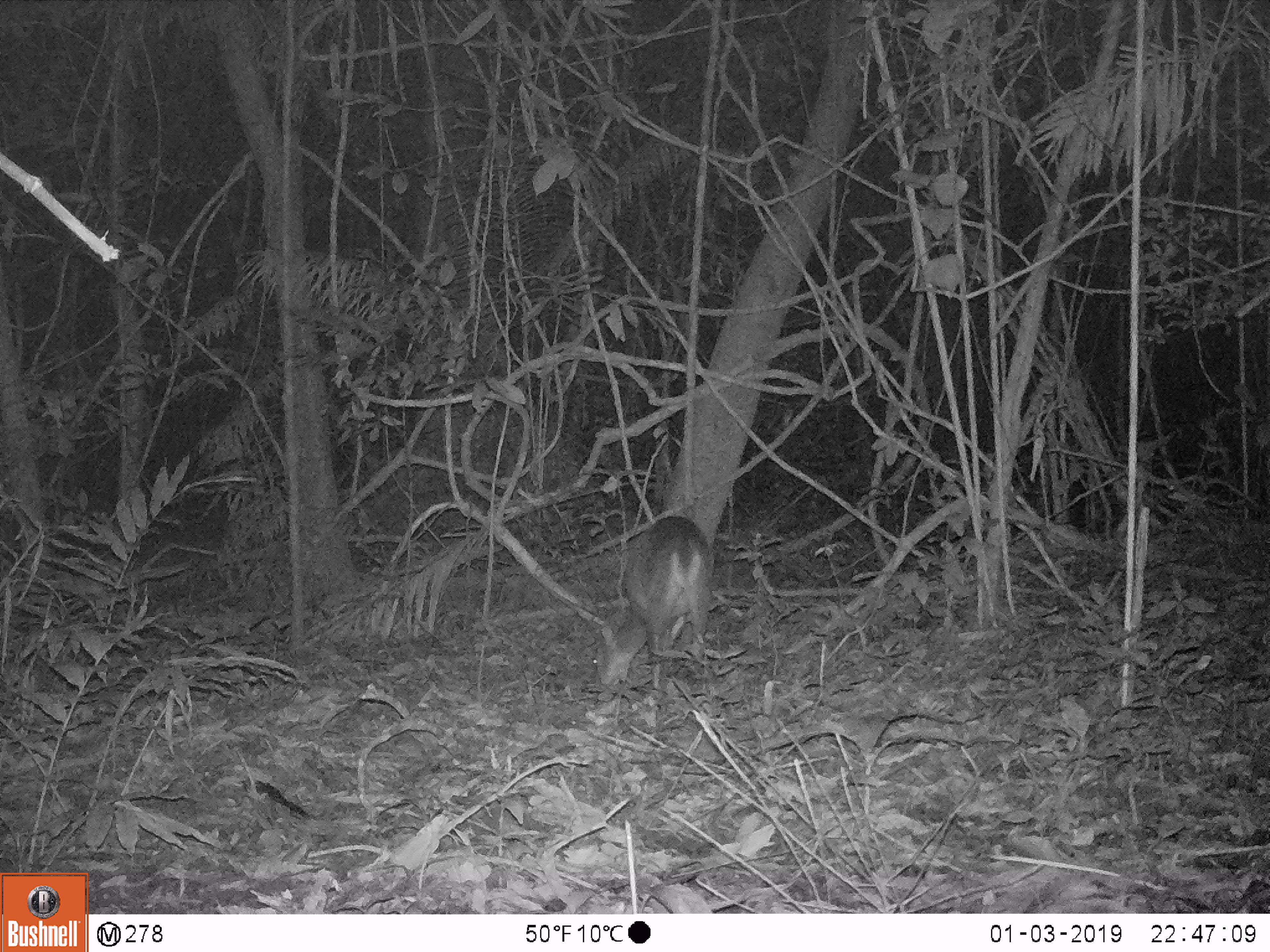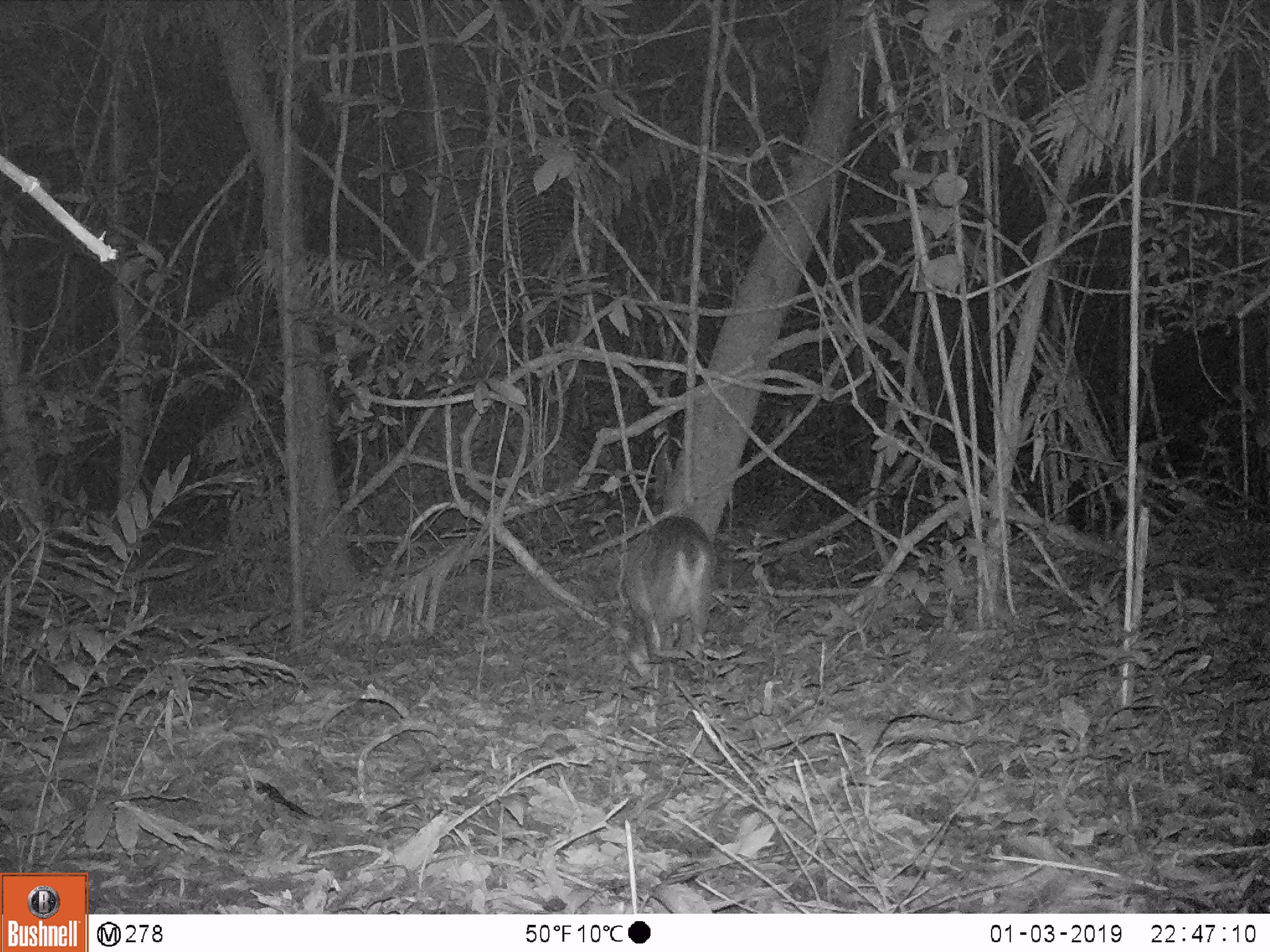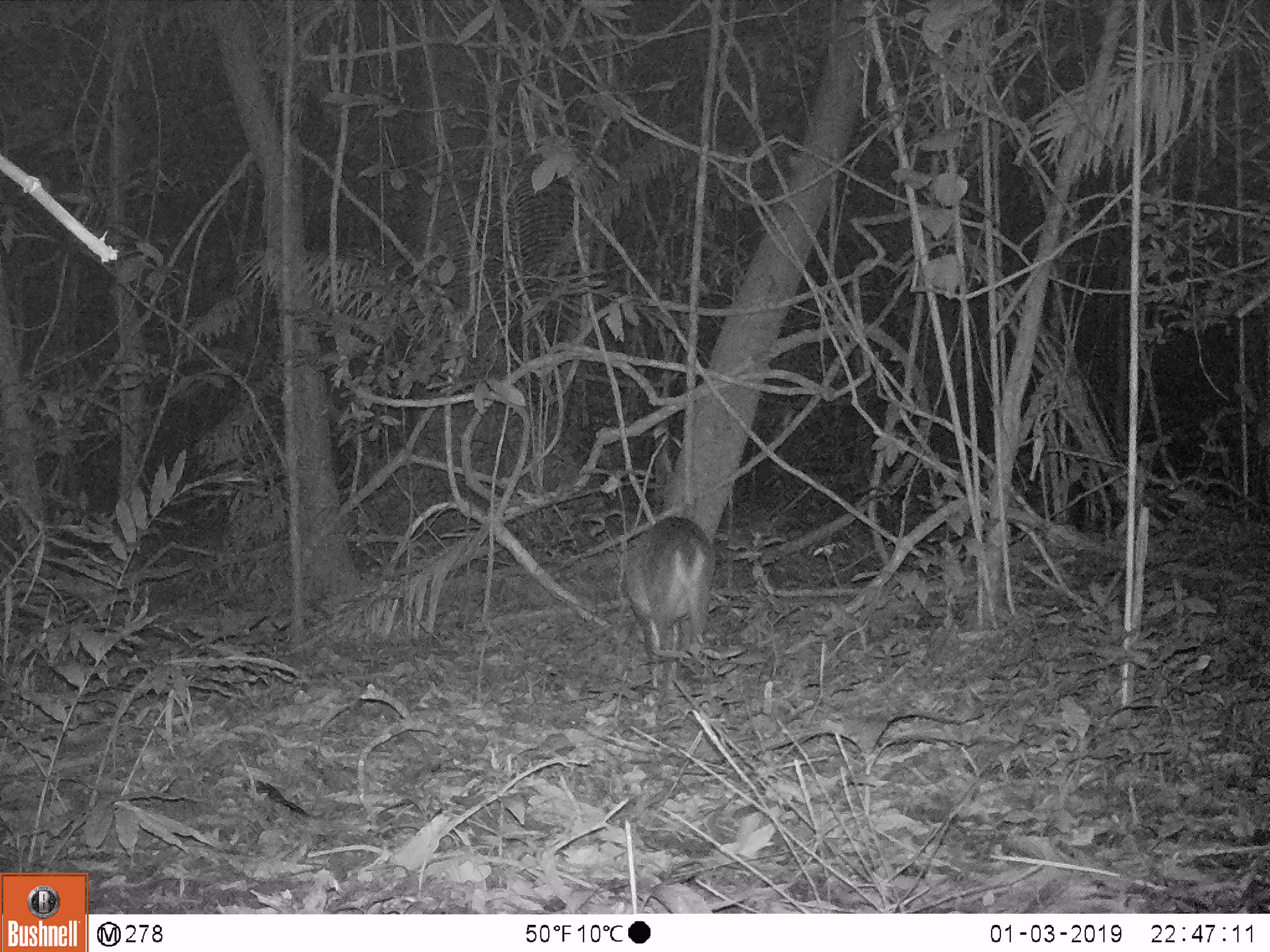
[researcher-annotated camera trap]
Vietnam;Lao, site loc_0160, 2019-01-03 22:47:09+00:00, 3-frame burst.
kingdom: Animalia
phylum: Chordata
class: Mammalia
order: Artiodactyla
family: Cervidae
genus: Muntiacus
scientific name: Muntiacus vuquangensis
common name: large-antlered muntjac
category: large antlered muntjac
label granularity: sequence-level